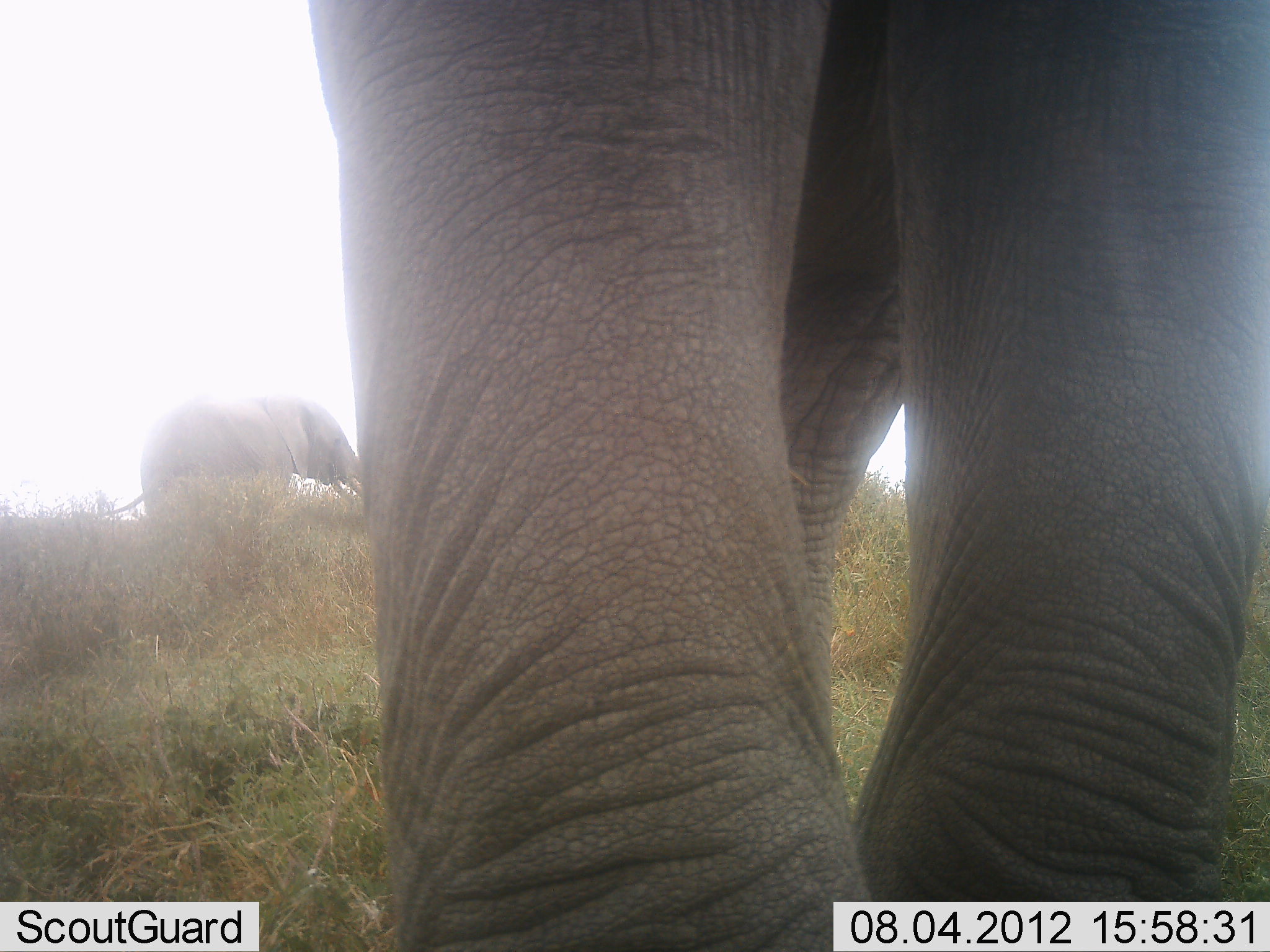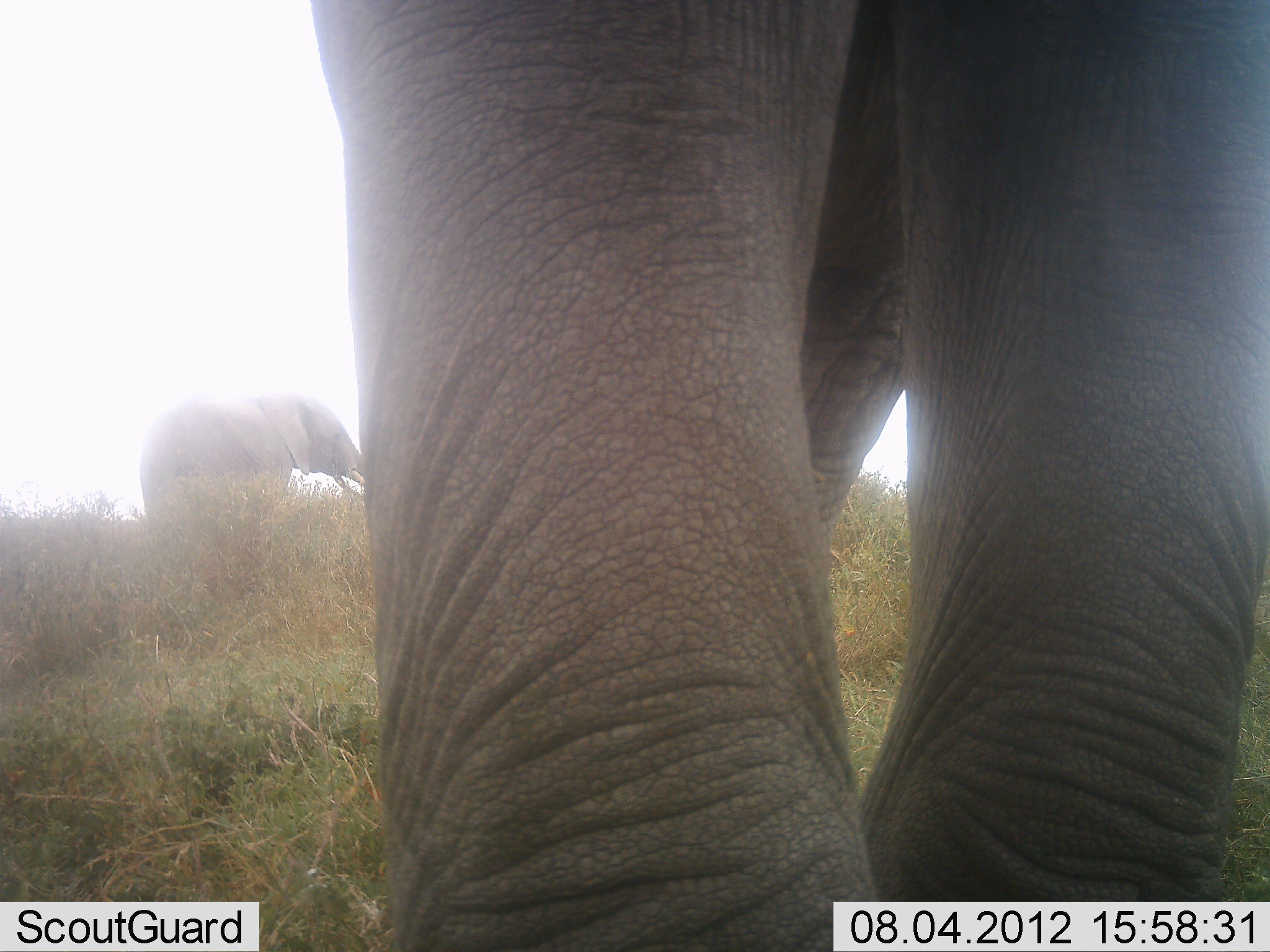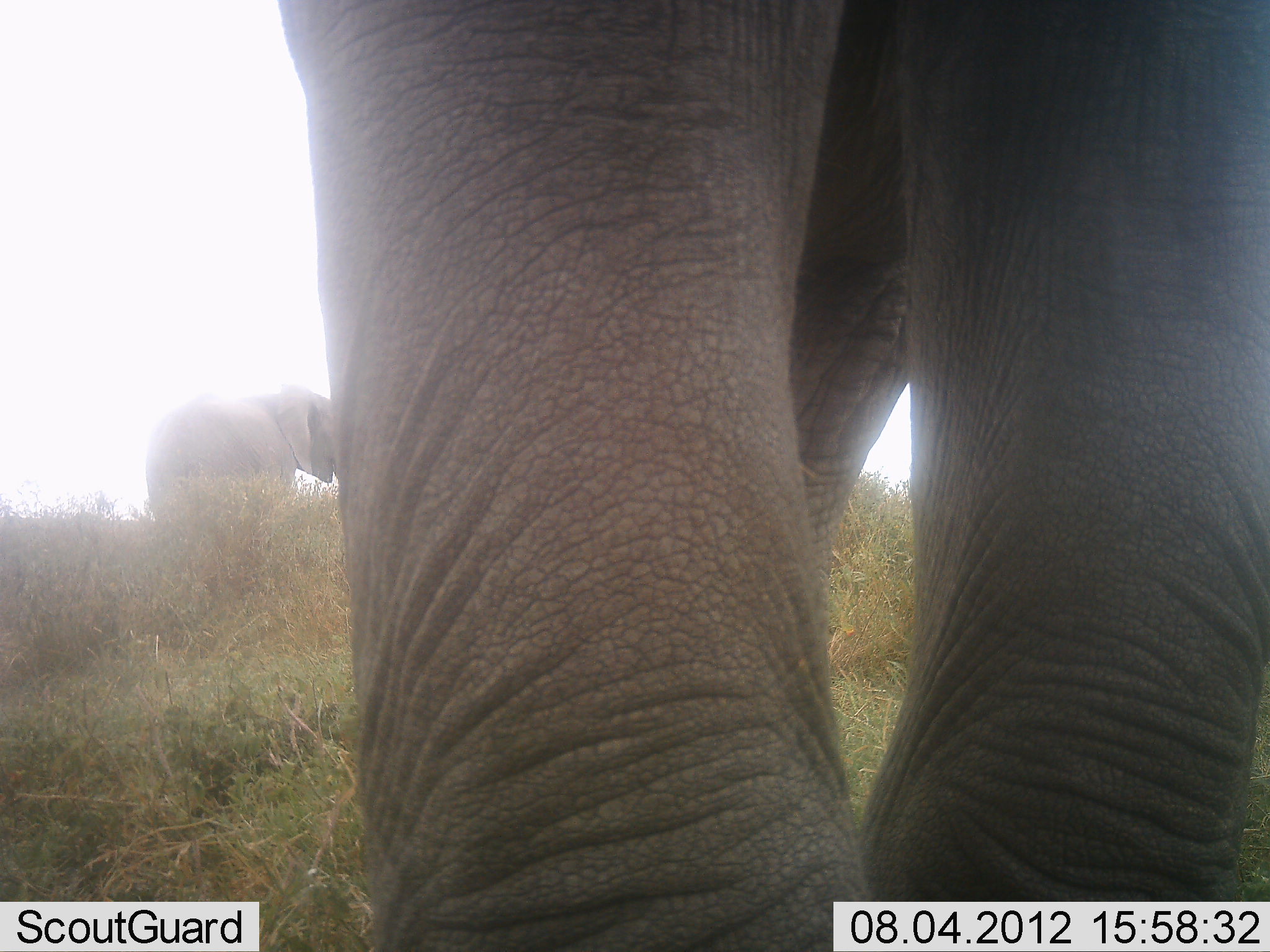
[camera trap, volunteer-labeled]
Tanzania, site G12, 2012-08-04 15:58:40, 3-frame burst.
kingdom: Animalia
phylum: Chordata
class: Mammalia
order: Proboscidea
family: Elephantidae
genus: Loxodonta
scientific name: Loxodonta africana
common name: african bush elephant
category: elephant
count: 2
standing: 100%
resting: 0%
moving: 20%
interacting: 0%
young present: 0%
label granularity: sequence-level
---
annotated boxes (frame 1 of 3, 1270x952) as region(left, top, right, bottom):
animal: region(303, 1, 1269, 952); region(102, 398, 366, 518)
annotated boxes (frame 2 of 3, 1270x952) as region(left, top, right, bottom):
animal: region(303, 1, 1269, 952); region(138, 397, 366, 530)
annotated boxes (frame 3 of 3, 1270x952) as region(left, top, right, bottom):
animal: region(275, 1, 1270, 952); region(145, 383, 345, 524)